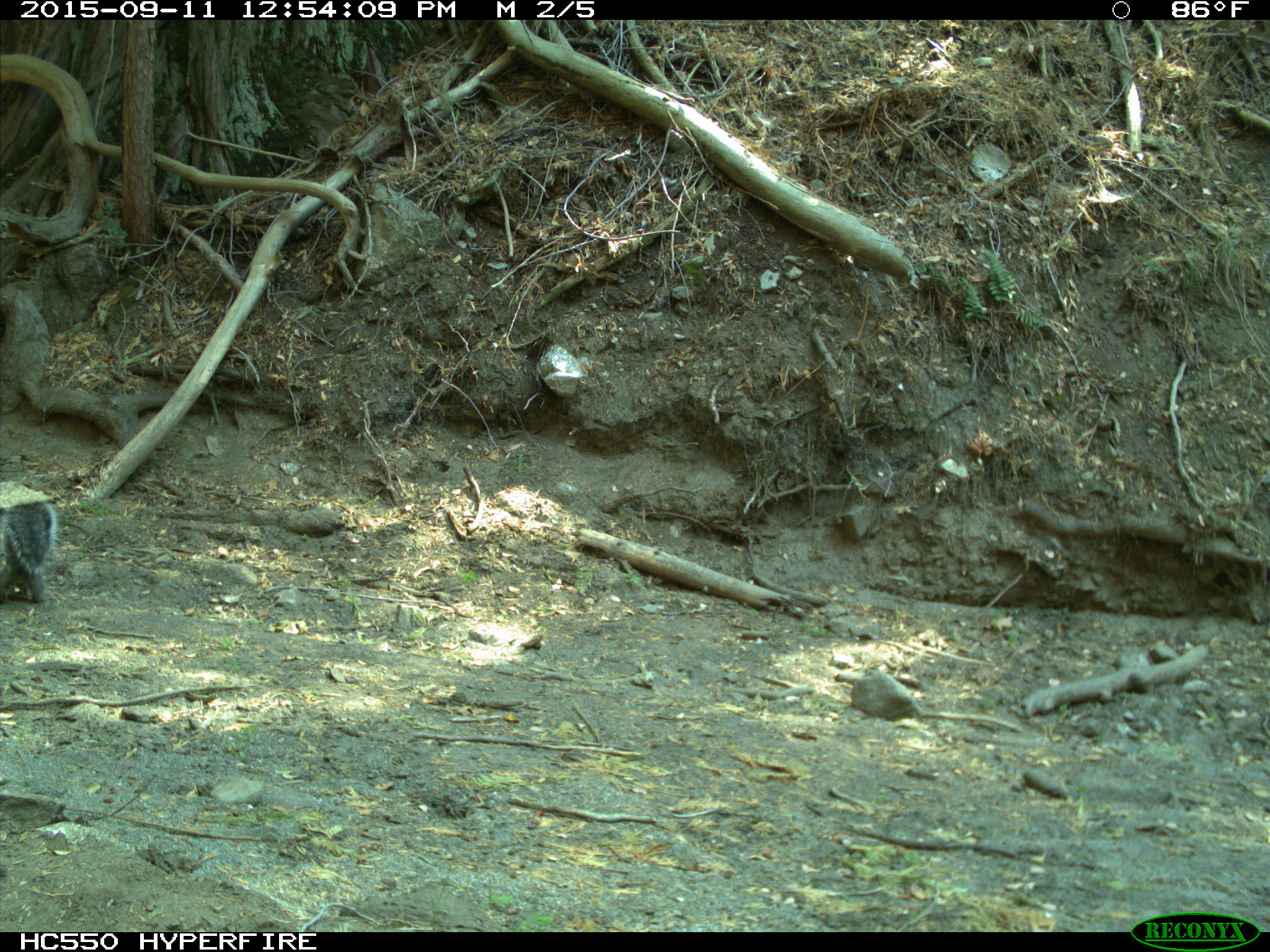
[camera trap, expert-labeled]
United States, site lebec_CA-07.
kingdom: Animalia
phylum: Chordata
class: Mammalia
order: Rodentia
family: Sciuridae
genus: Sciurus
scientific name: Sciurus carolinensis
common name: eastern gray squirrel